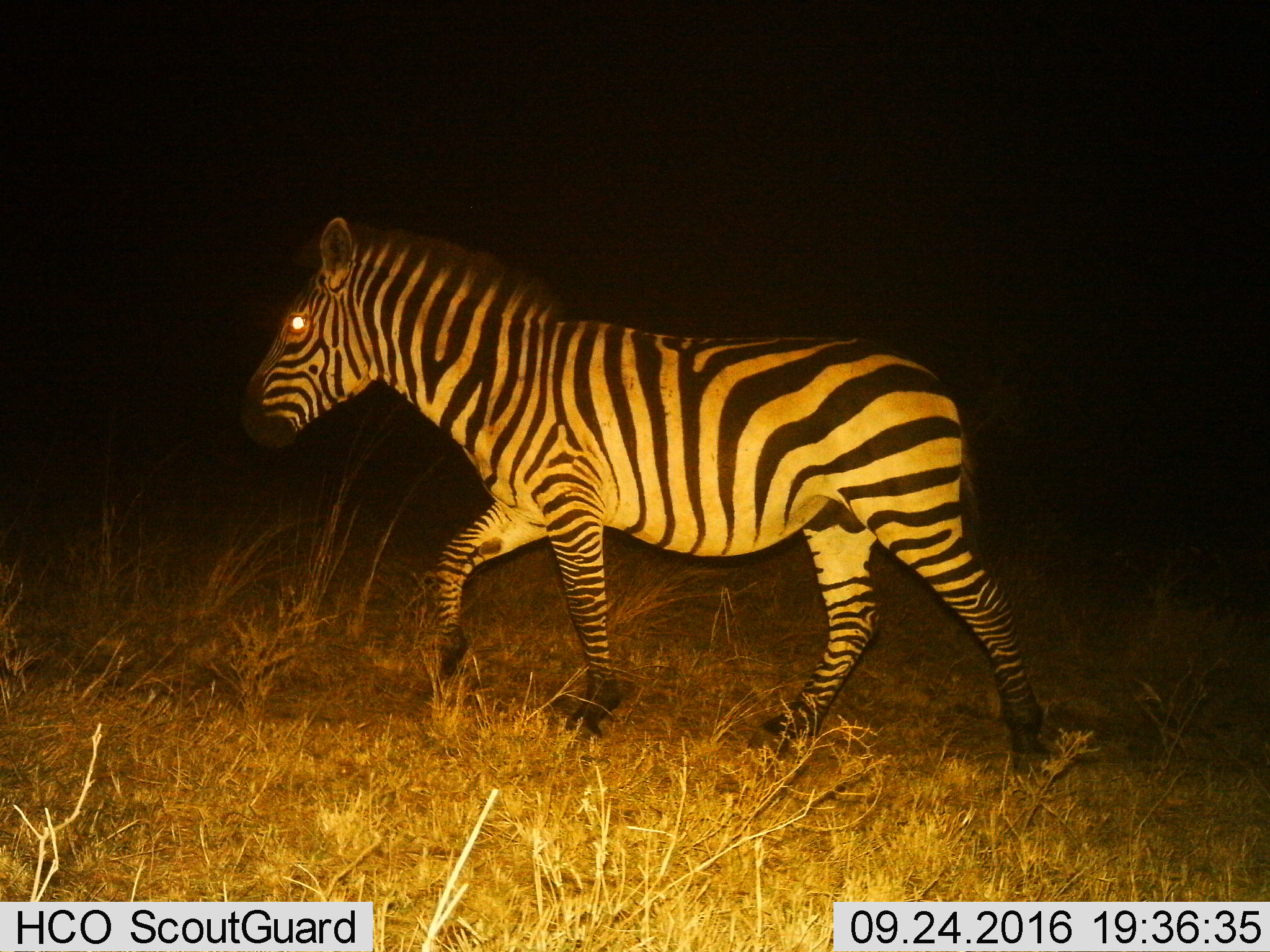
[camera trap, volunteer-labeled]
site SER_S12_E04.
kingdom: Animalia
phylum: Chordata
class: Mammalia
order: Perissodactyla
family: Equidae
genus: Equus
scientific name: Equus quagga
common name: plains zebra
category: zebraplains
Zebraplains (plains zebra) (Equus quagga), count 1. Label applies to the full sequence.